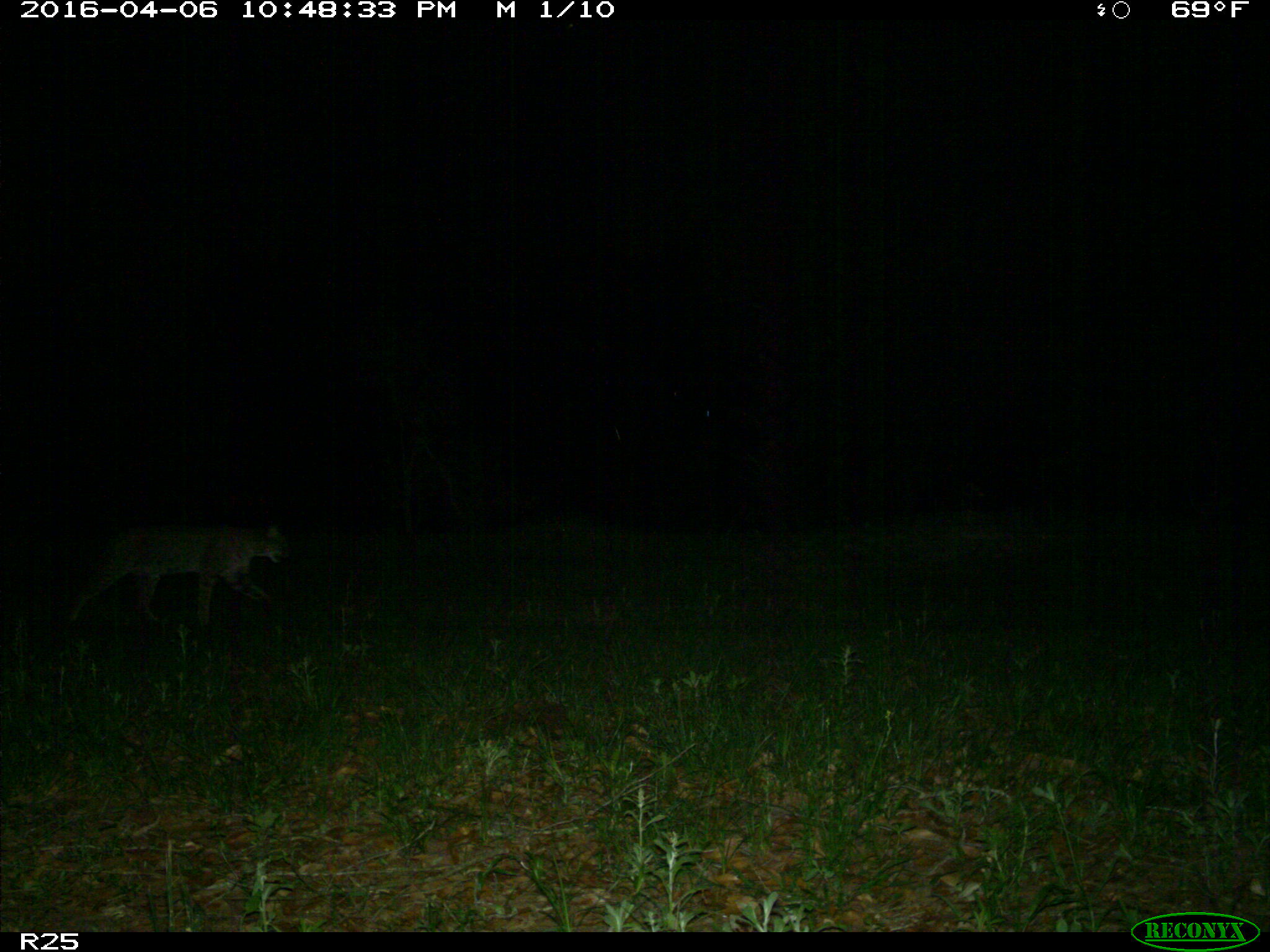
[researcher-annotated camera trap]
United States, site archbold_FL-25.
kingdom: Animalia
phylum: Chordata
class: Mammalia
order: Carnivora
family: Felidae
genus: Lynx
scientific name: Lynx rufus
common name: bobcat